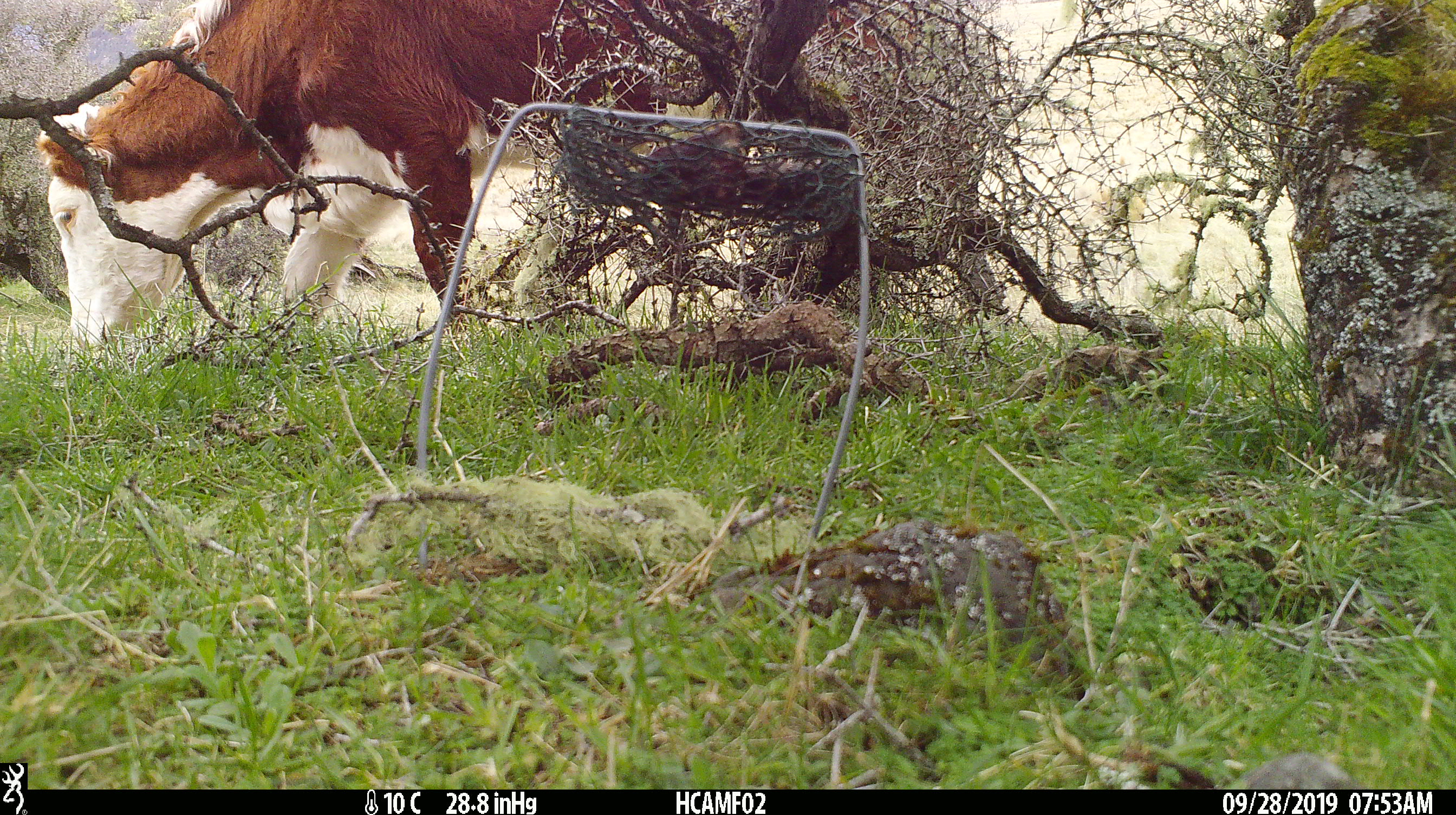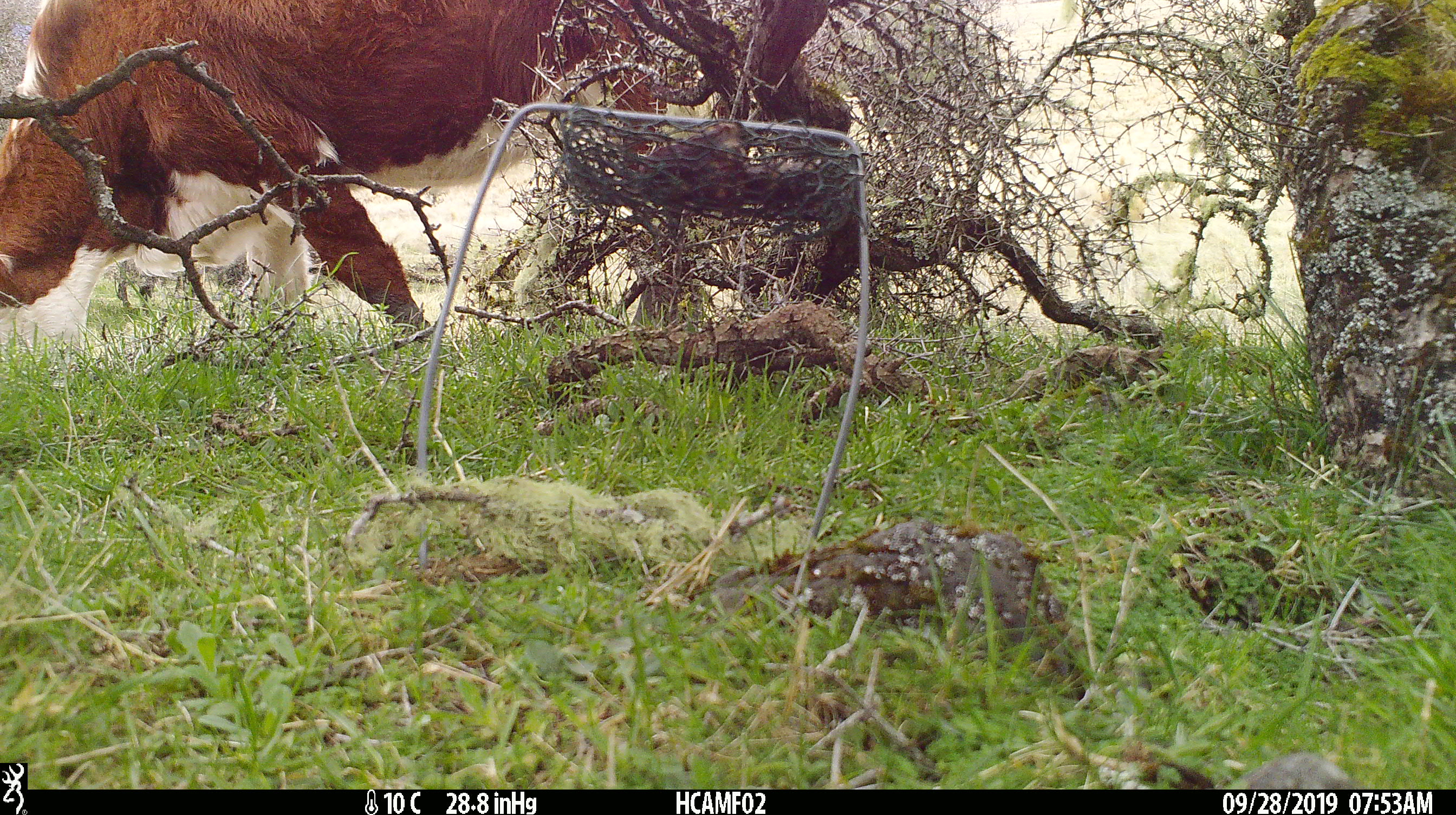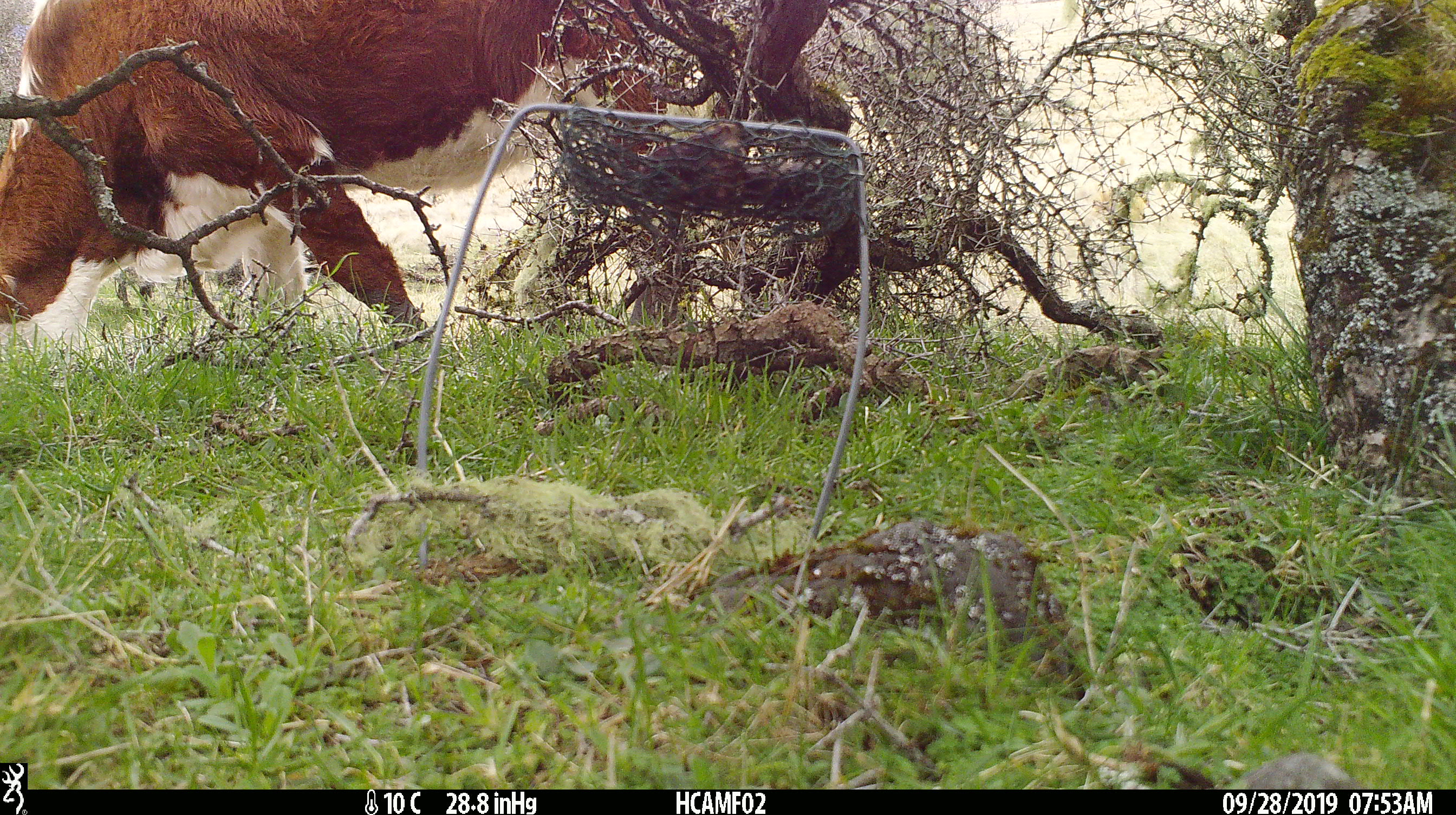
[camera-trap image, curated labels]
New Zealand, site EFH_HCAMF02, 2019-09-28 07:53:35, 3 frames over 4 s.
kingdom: Animalia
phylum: Chordata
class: Mammalia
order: Artiodactyla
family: Bovidae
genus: Bos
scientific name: Bos taurus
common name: domestic cow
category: cow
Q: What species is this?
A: Cow (domestic cow) (Bos taurus).